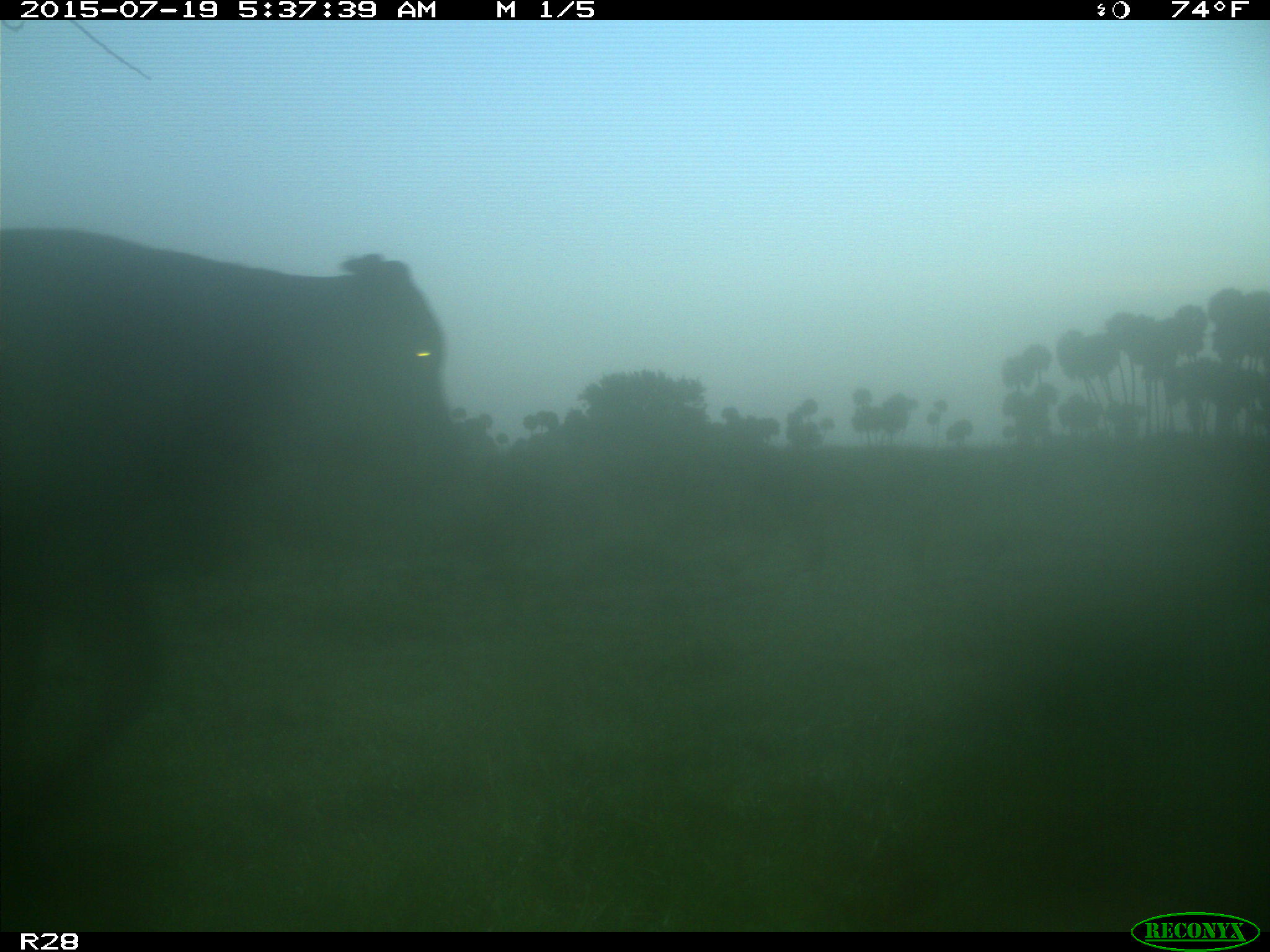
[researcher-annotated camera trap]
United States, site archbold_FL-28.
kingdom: Animalia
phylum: Chordata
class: Mammalia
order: Artiodactyla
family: Bovidae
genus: Bos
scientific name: Bos taurus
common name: domestic cow